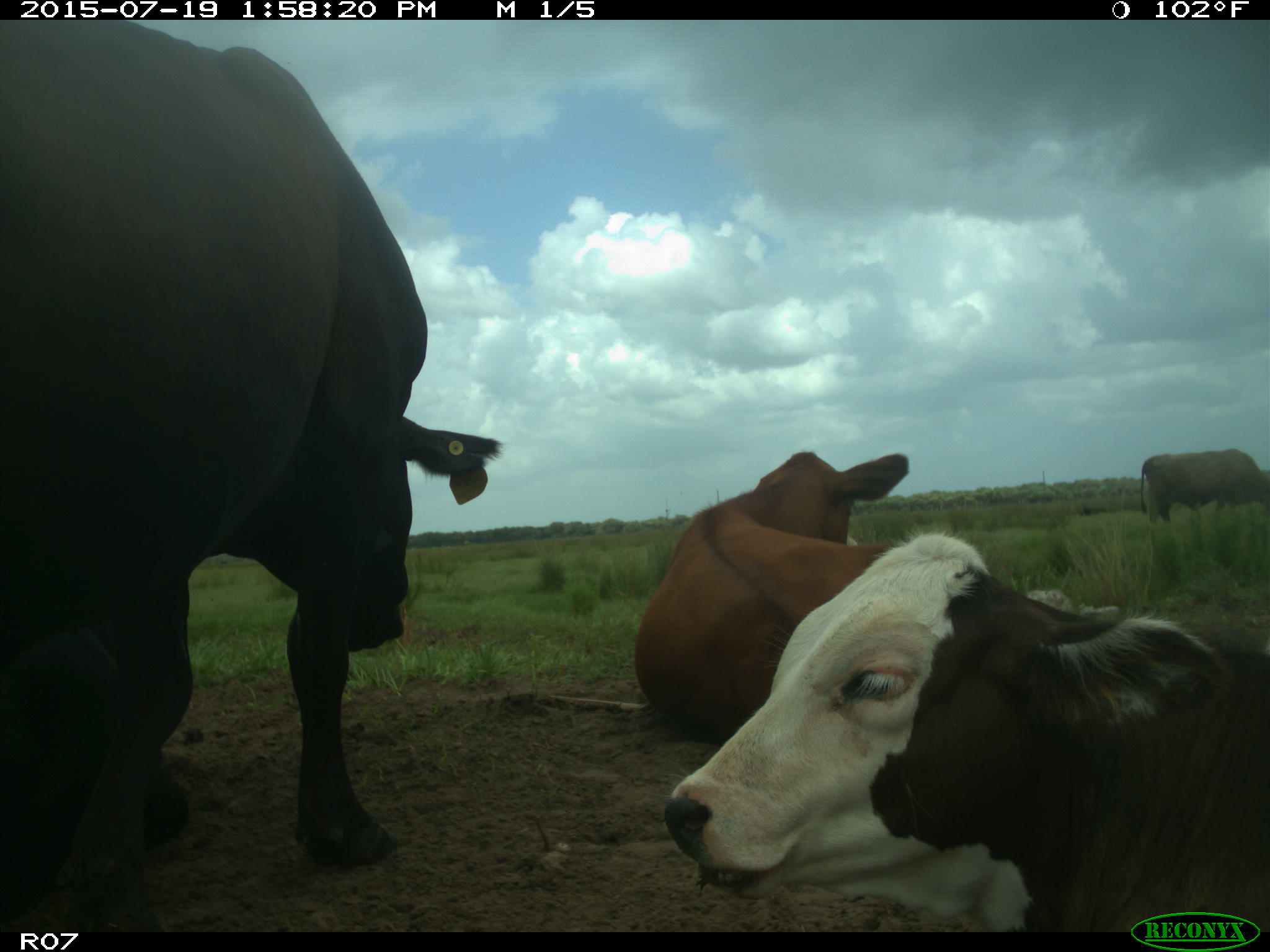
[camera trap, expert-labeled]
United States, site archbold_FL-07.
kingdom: Animalia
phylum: Chordata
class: Mammalia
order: Artiodactyla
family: Bovidae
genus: Bos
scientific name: Bos taurus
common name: domestic cow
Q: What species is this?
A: Bos taurus (domestic cow).